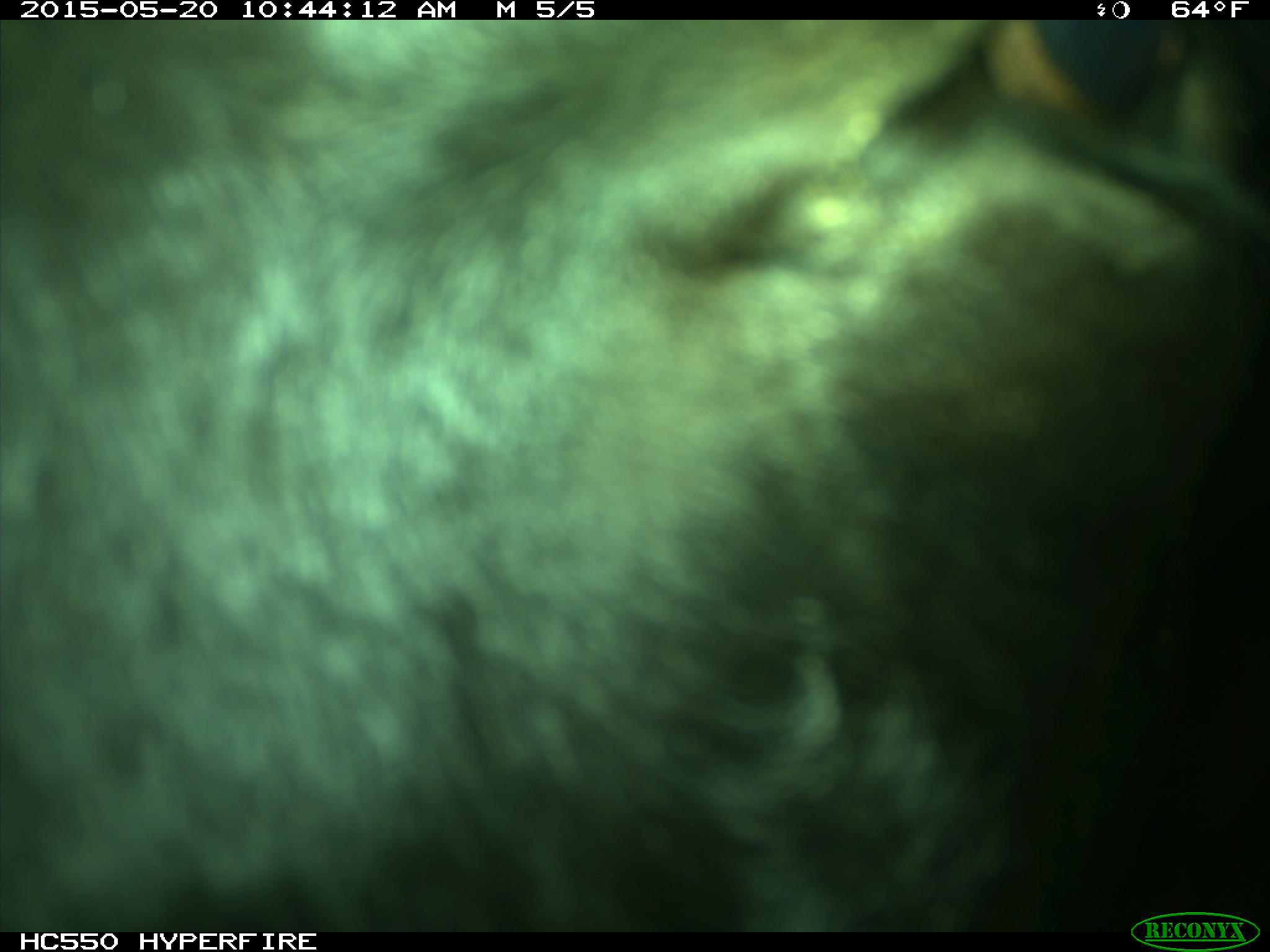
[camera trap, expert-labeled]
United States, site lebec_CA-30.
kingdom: Animalia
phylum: Chordata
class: Mammalia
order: Artiodactyla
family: Bovidae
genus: Bos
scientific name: Bos taurus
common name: domestic cow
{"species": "Bos taurus (domestic cow)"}